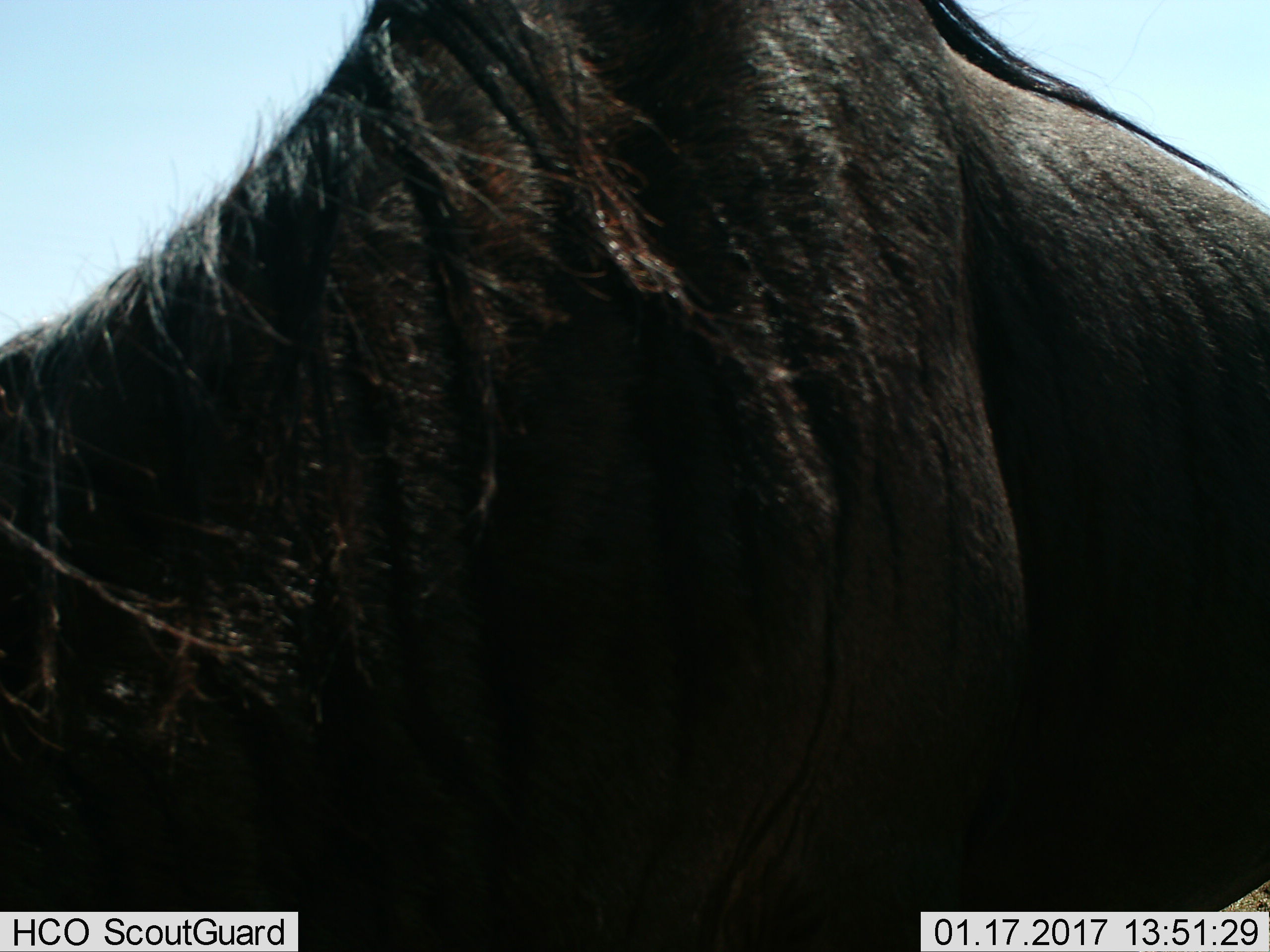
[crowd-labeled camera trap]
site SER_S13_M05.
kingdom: Animalia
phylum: Chordata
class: Mammalia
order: Artiodactyla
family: Bovidae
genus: Connochaetes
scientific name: Connochaetes taurinus taurinus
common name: blue wildebeest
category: wildebeestblue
Wildebeestblue (blue wildebeest) (Connochaetes taurinus taurinus), count 1. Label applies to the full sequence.